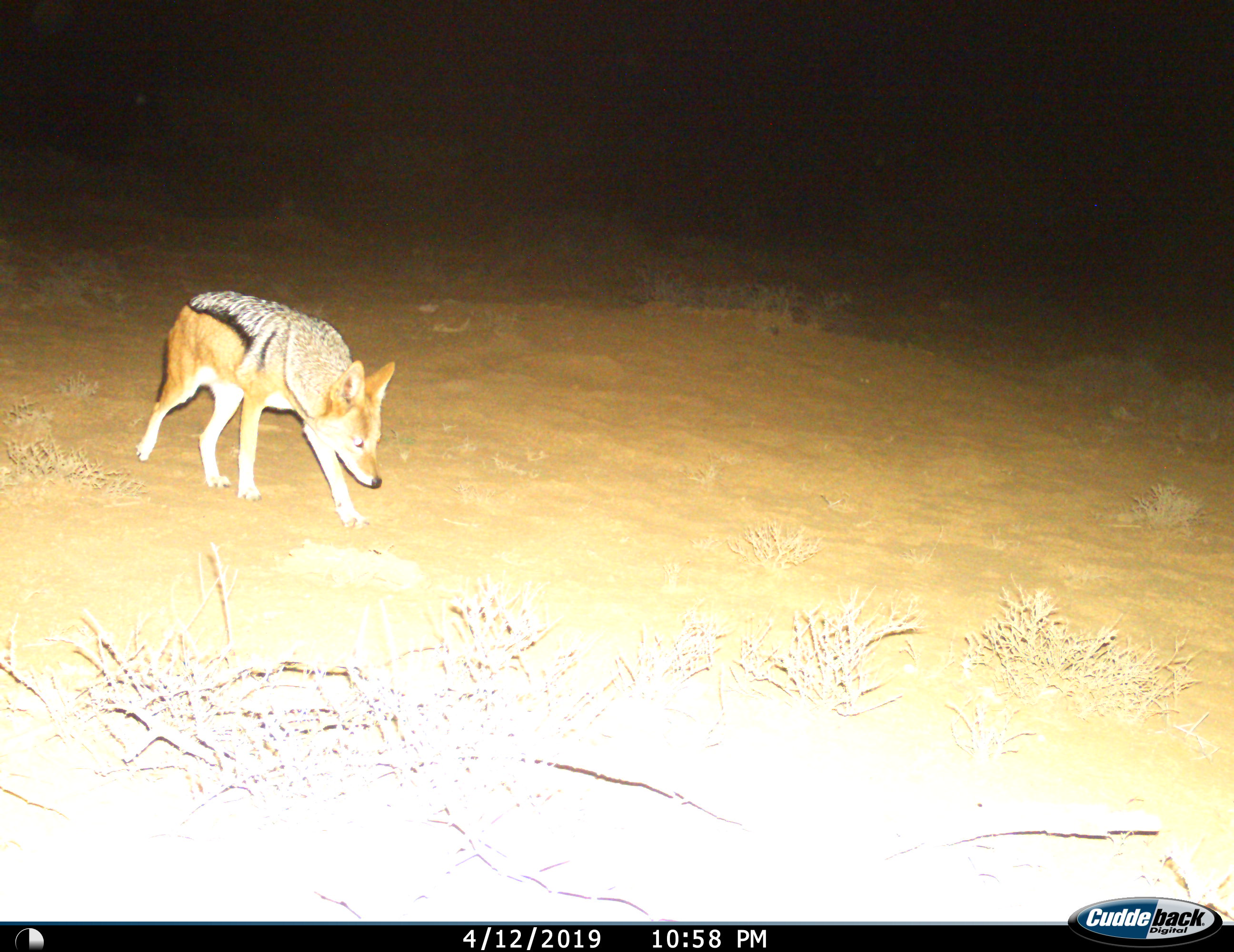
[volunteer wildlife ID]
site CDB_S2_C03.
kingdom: Animalia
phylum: Chordata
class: Mammalia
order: Carnivora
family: Canidae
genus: Lupulella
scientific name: Lupulella mesomelas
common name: black-backed jackal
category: jackalblackbacked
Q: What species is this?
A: Jackalblackbacked (black-backed jackal) (Lupulella mesomelas).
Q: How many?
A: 1.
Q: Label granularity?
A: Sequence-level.